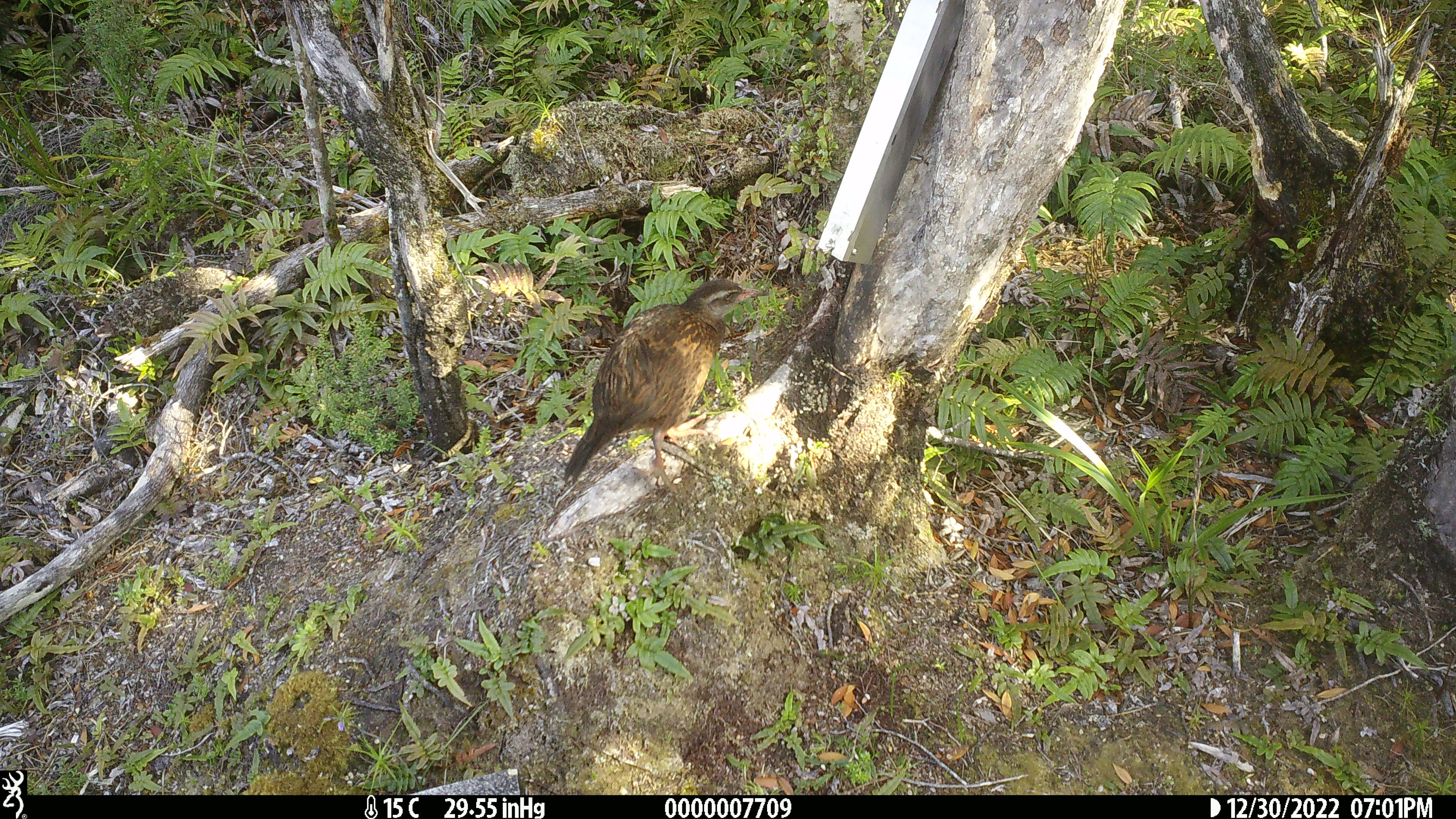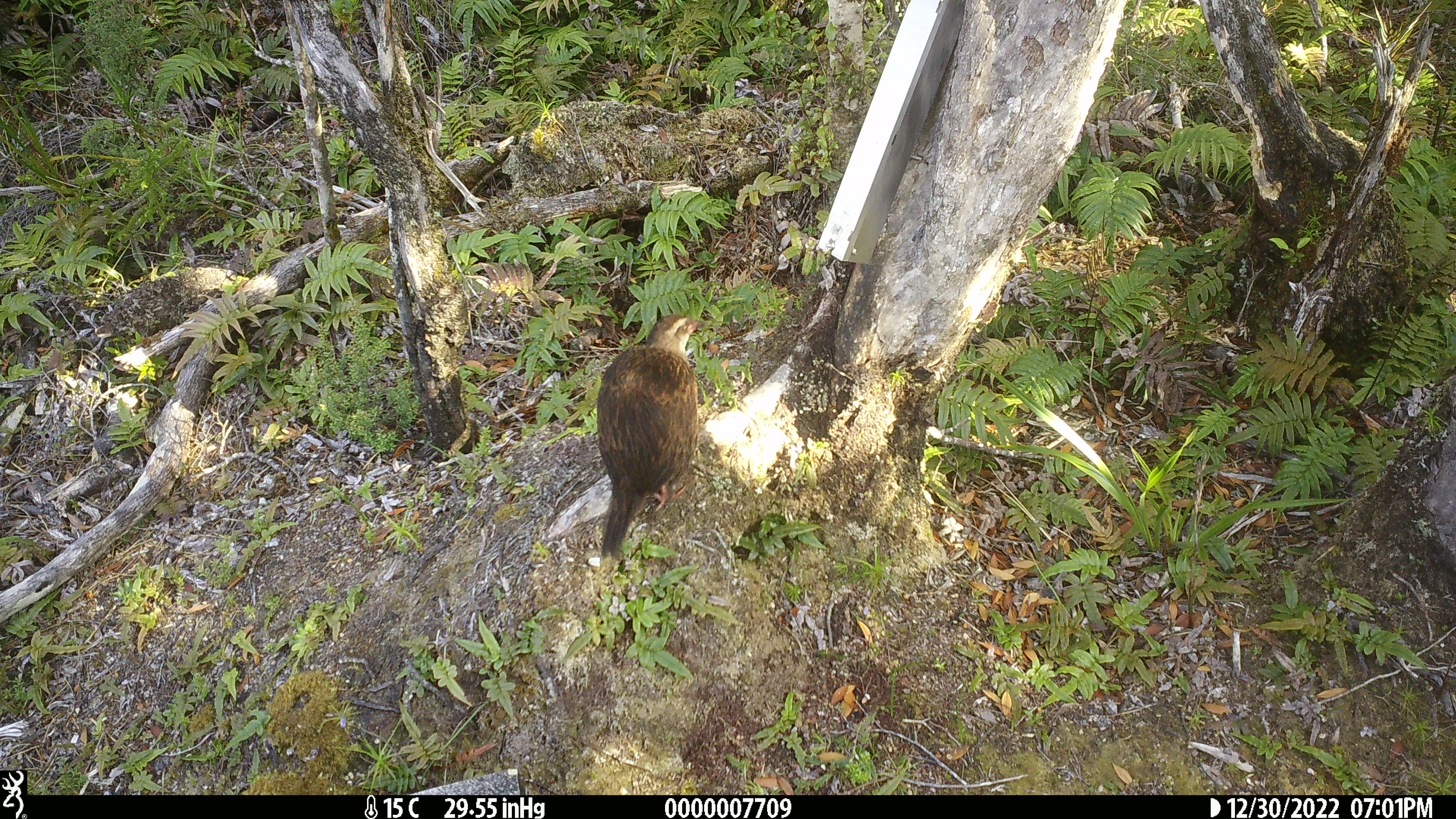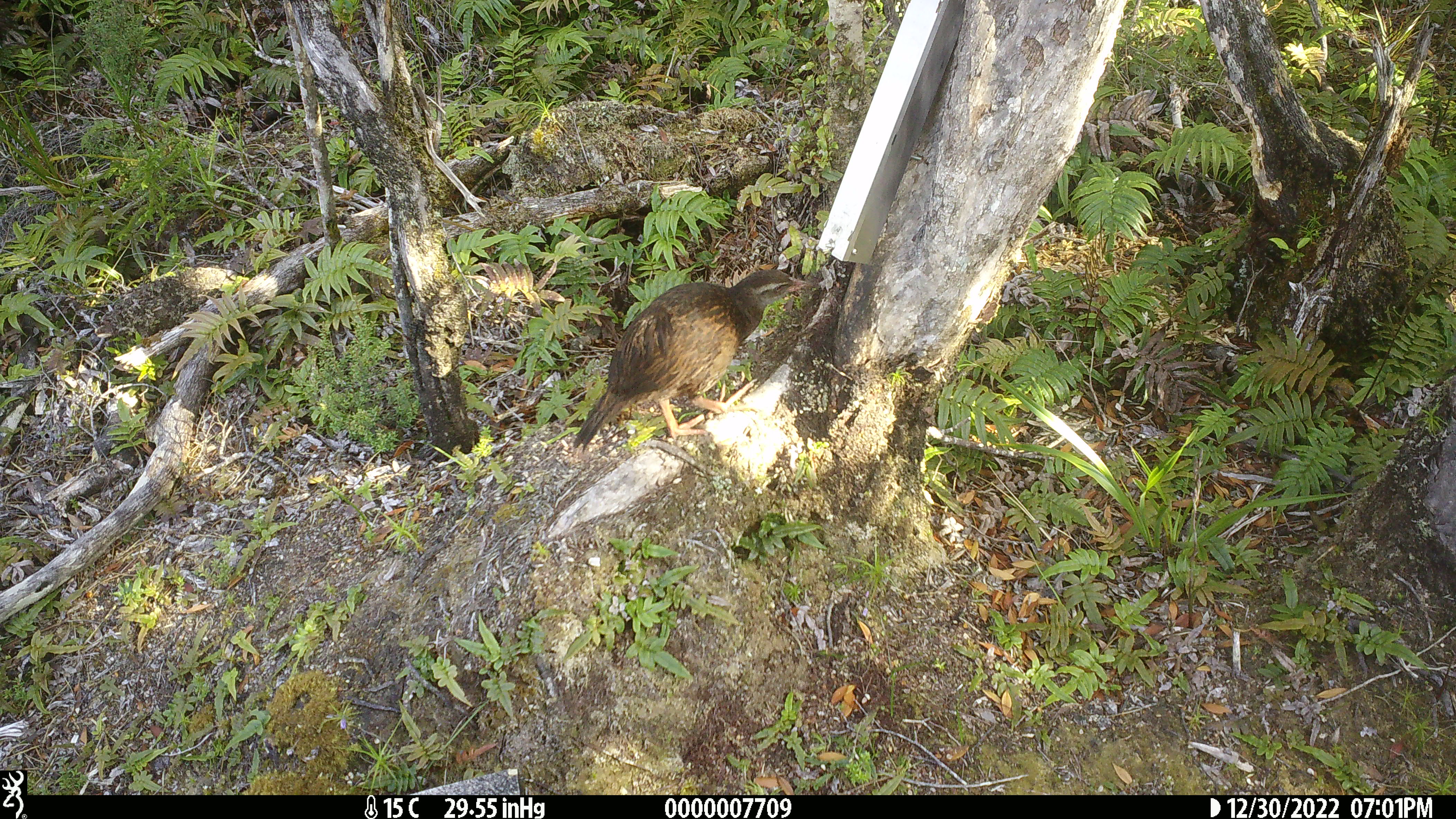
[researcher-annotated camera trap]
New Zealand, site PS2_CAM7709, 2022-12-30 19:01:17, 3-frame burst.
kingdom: Animalia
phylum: Chordata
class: Aves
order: Gruiformes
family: Rallidae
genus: Gallirallus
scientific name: Gallirallus australis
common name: weka